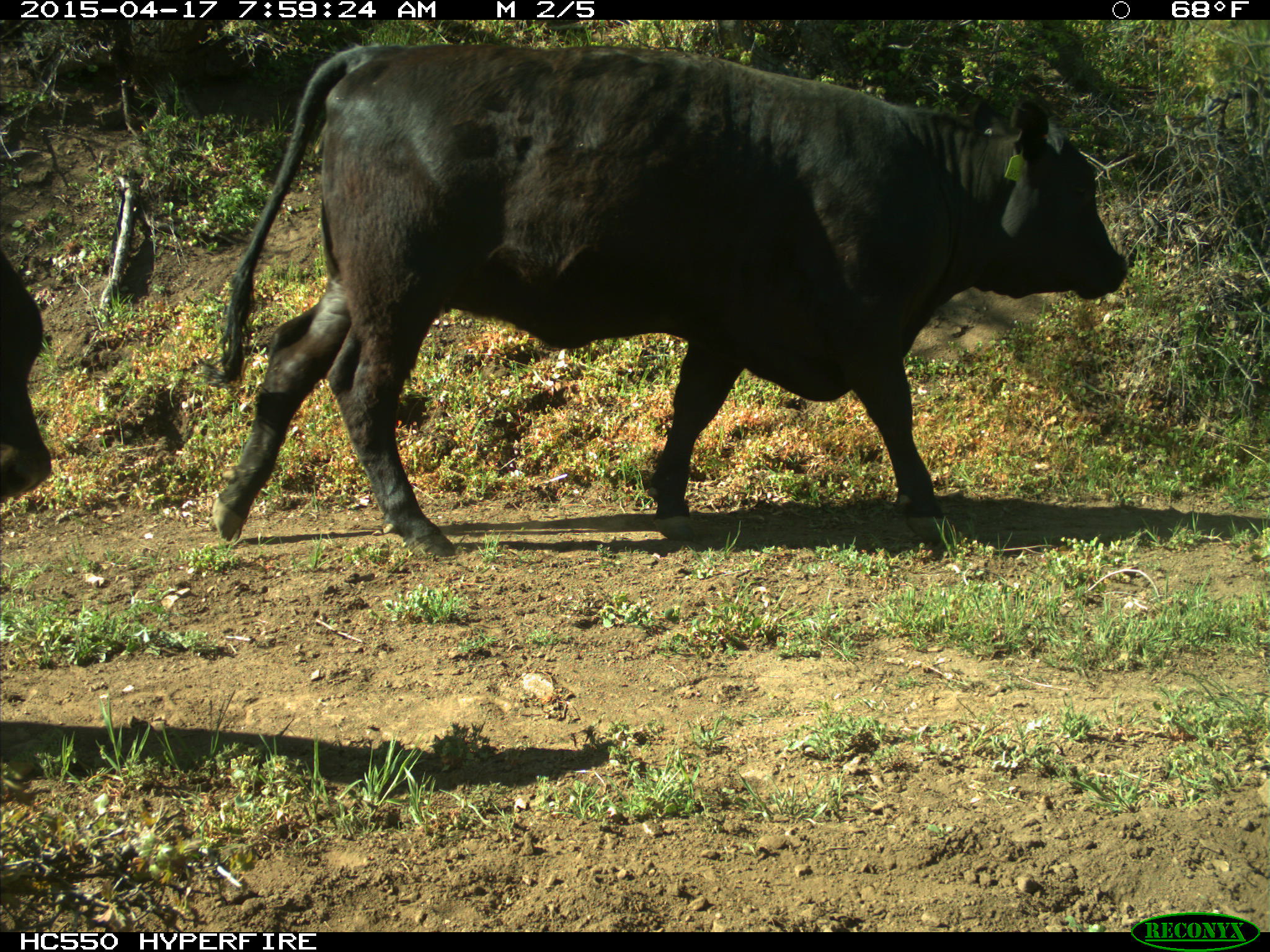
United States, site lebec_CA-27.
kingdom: Animalia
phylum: Chordata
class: Mammalia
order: Artiodactyla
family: Bovidae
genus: Bos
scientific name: Bos taurus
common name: domestic cow